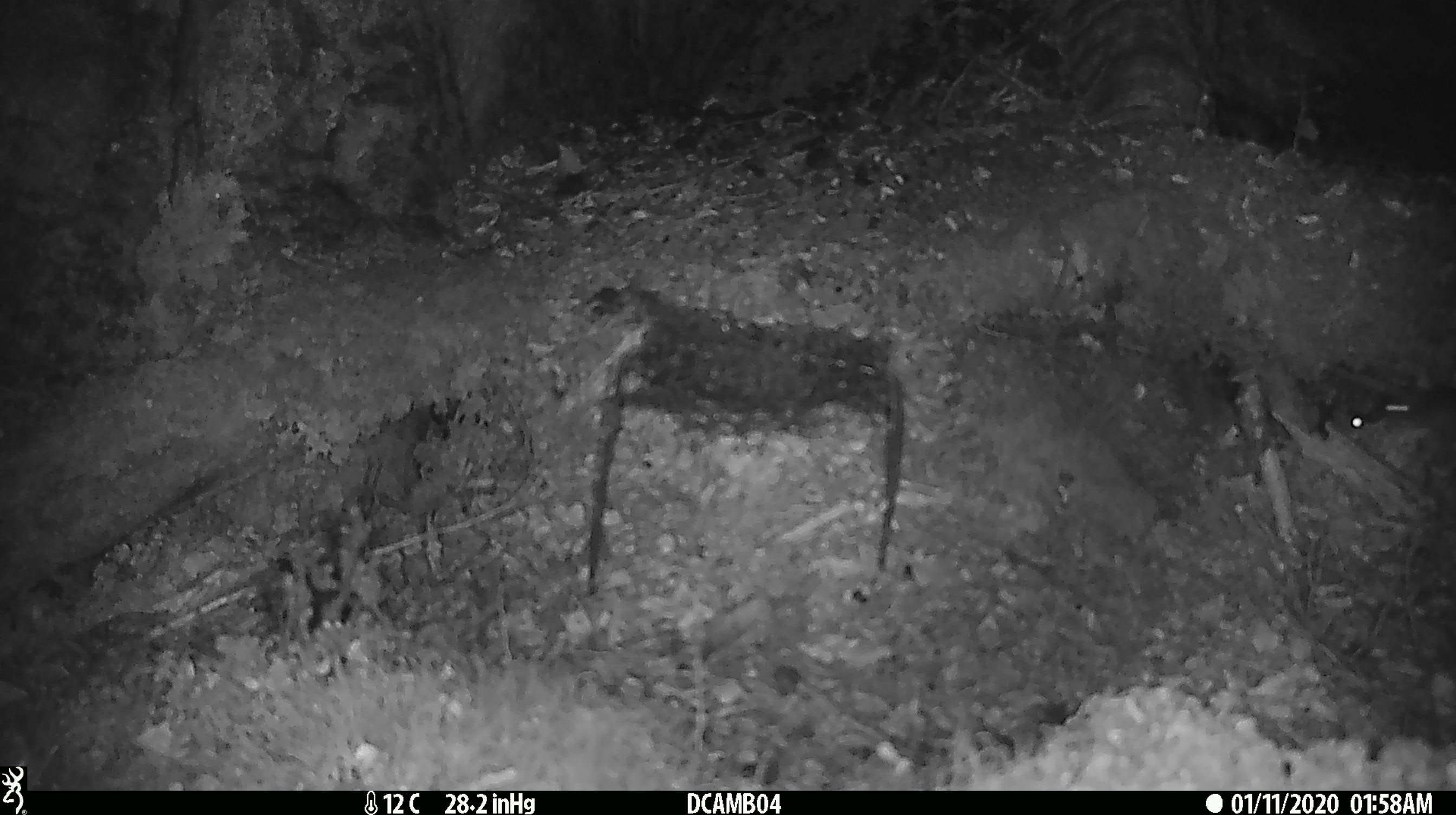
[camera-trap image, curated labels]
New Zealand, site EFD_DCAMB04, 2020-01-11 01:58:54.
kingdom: Animalia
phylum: Chordata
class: Mammalia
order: Rodentia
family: Muridae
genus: Mus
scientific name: Mus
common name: mouse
Mouse (Mus).